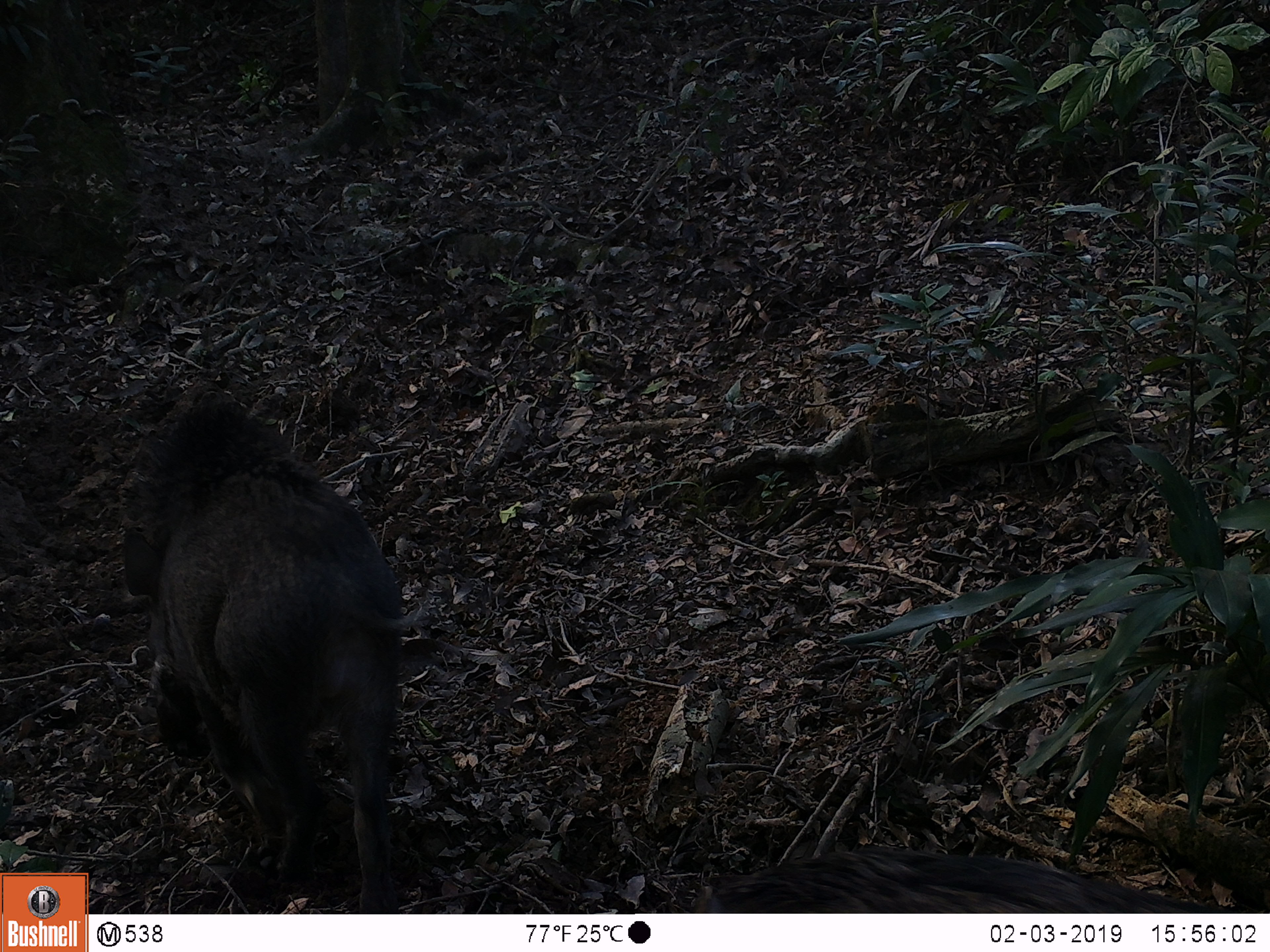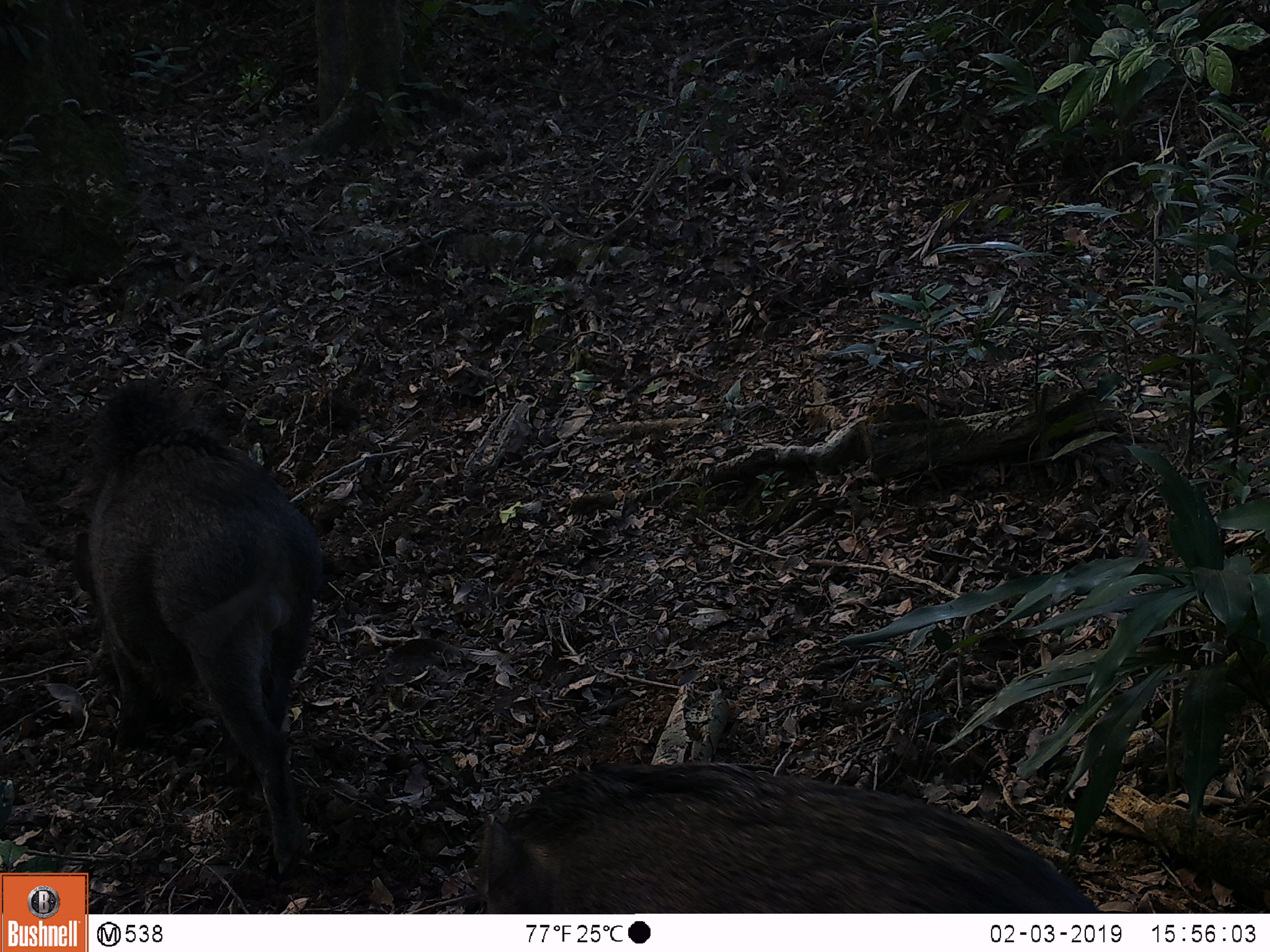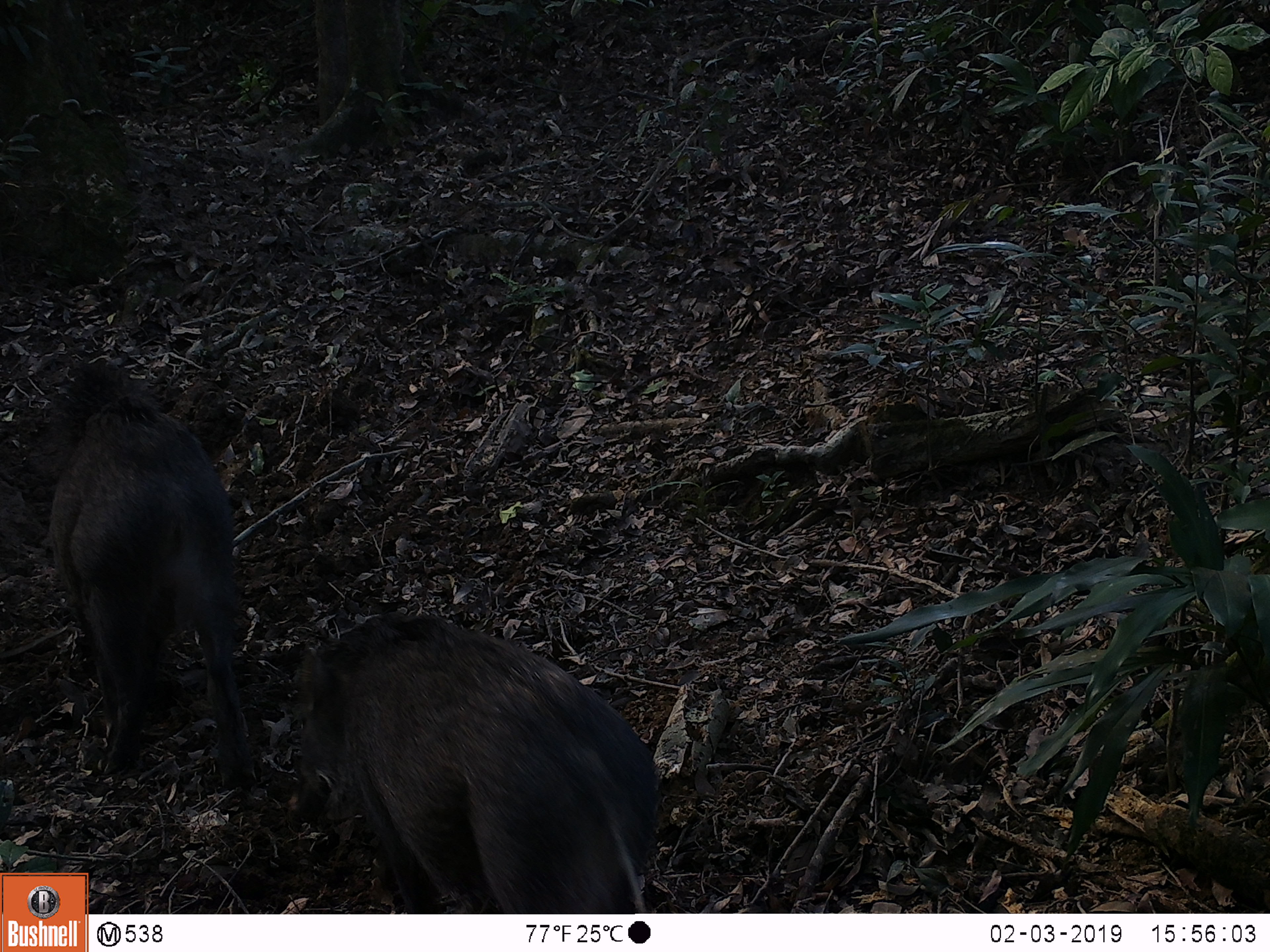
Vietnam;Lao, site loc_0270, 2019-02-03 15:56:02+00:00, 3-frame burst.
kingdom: Animalia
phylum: Chordata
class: Mammalia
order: Artiodactyla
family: Suidae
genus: Sus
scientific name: Sus scrofa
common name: eurasian wild pig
Eurasian wild pig (Sus scrofa). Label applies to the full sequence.